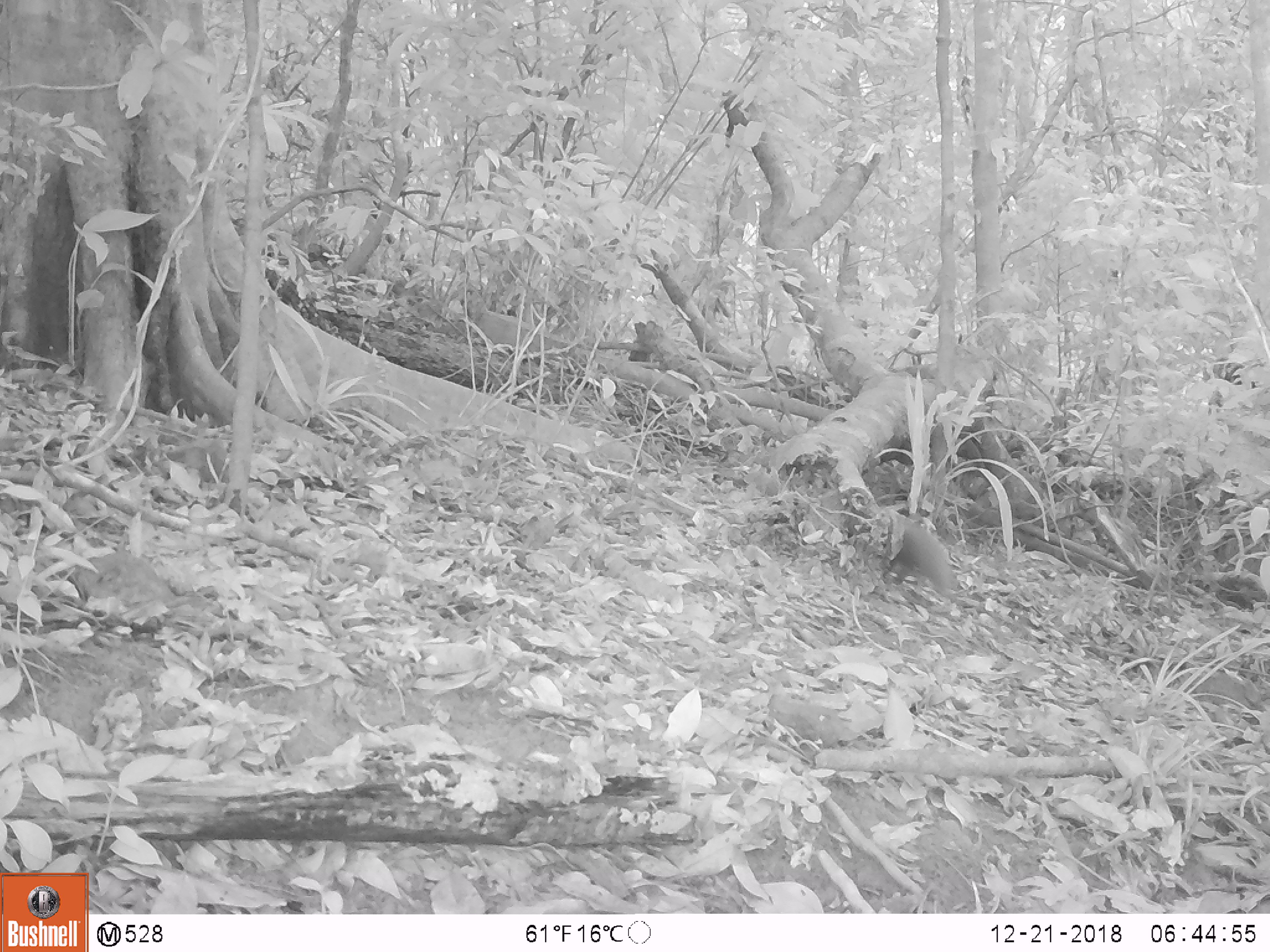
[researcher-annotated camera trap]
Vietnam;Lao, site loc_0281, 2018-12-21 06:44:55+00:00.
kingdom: Animalia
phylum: Chordata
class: Aves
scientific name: Aves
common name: bird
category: unidentified bird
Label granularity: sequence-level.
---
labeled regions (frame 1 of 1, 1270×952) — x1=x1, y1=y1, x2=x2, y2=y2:
unidentified bird: x1=883, y1=514, x2=959, y2=598